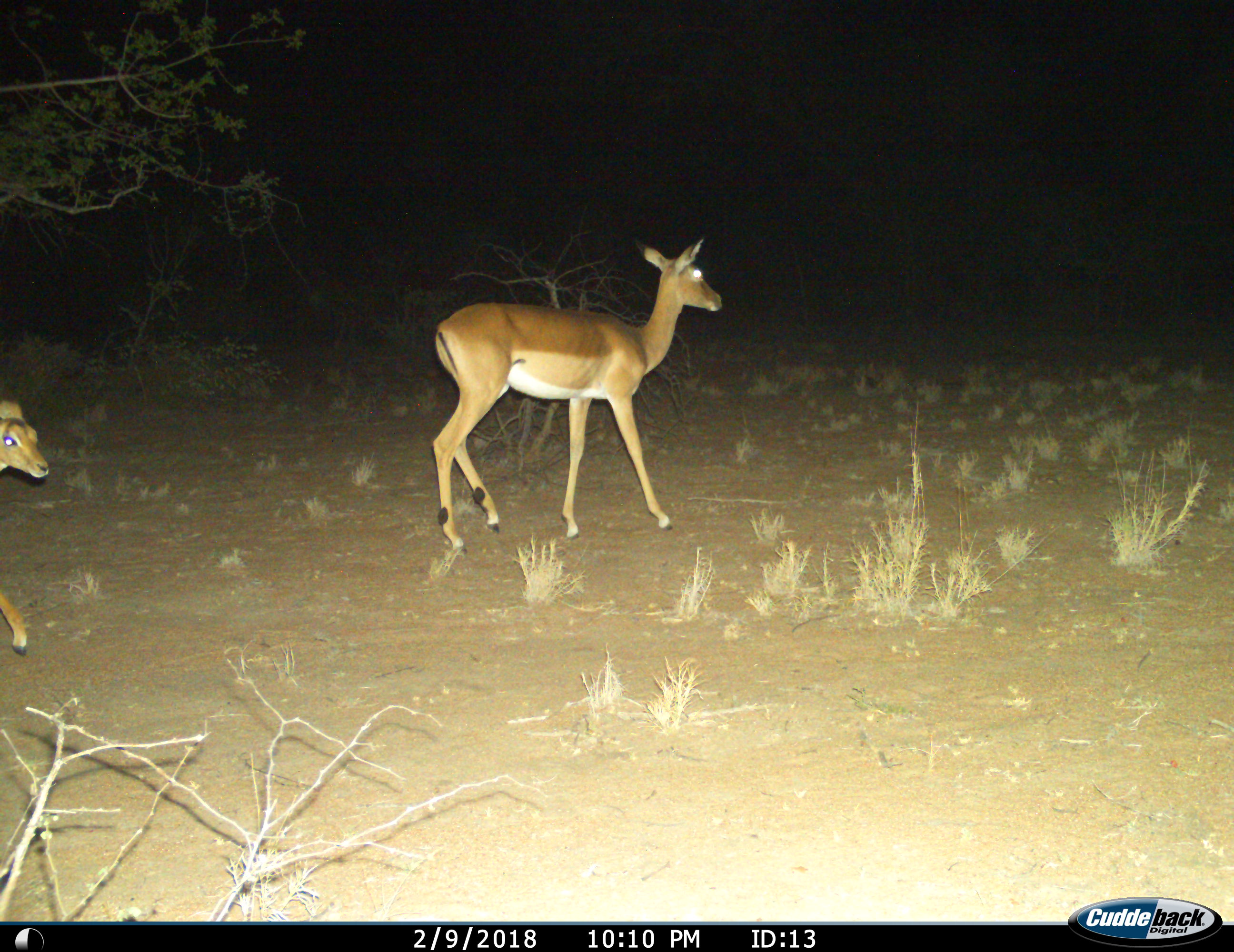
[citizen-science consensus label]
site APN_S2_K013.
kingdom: Animalia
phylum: Chordata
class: Mammalia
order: Artiodactyla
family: Bovidae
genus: Aepyceros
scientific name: Aepyceros melampus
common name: impala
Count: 2.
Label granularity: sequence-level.